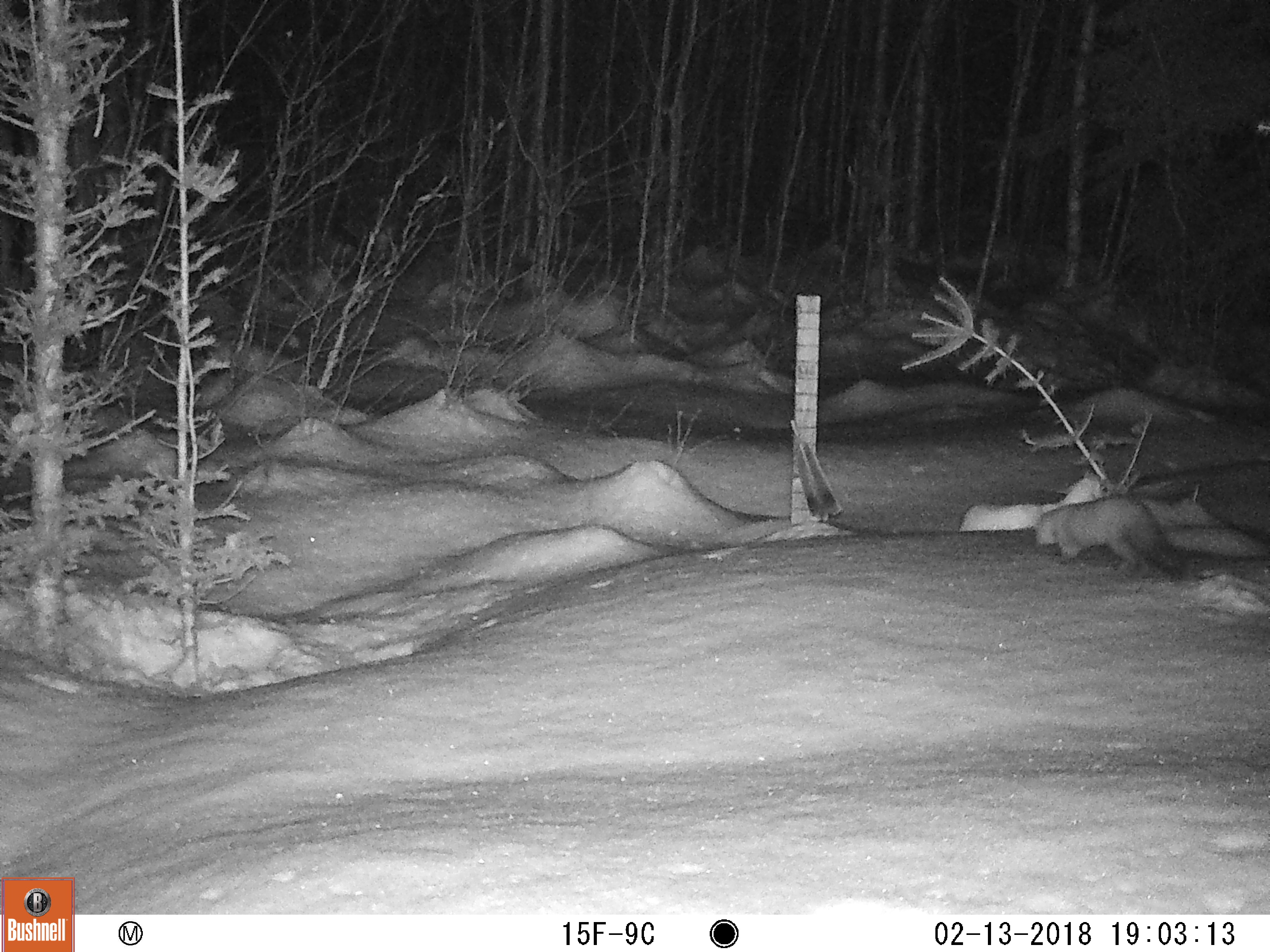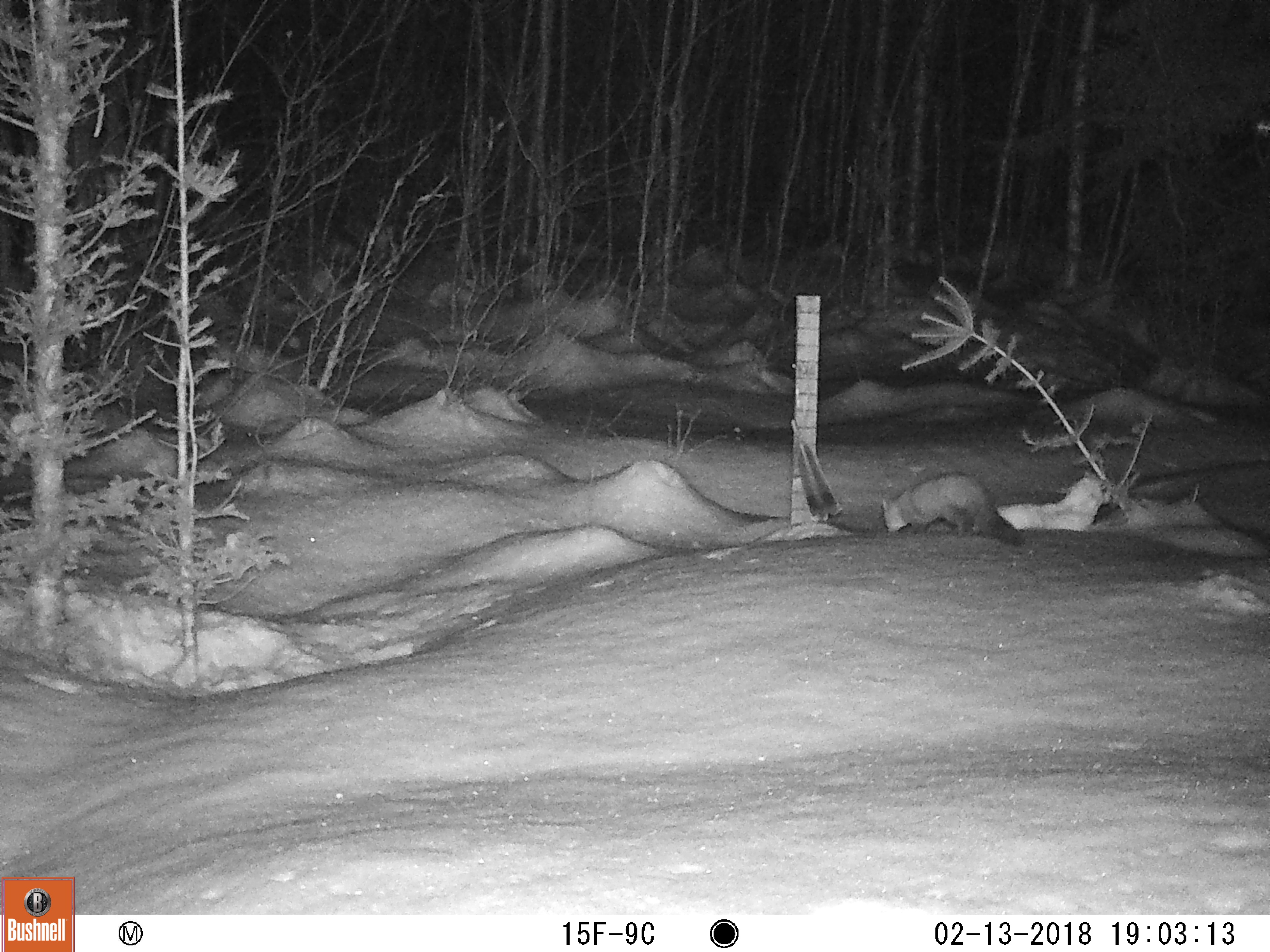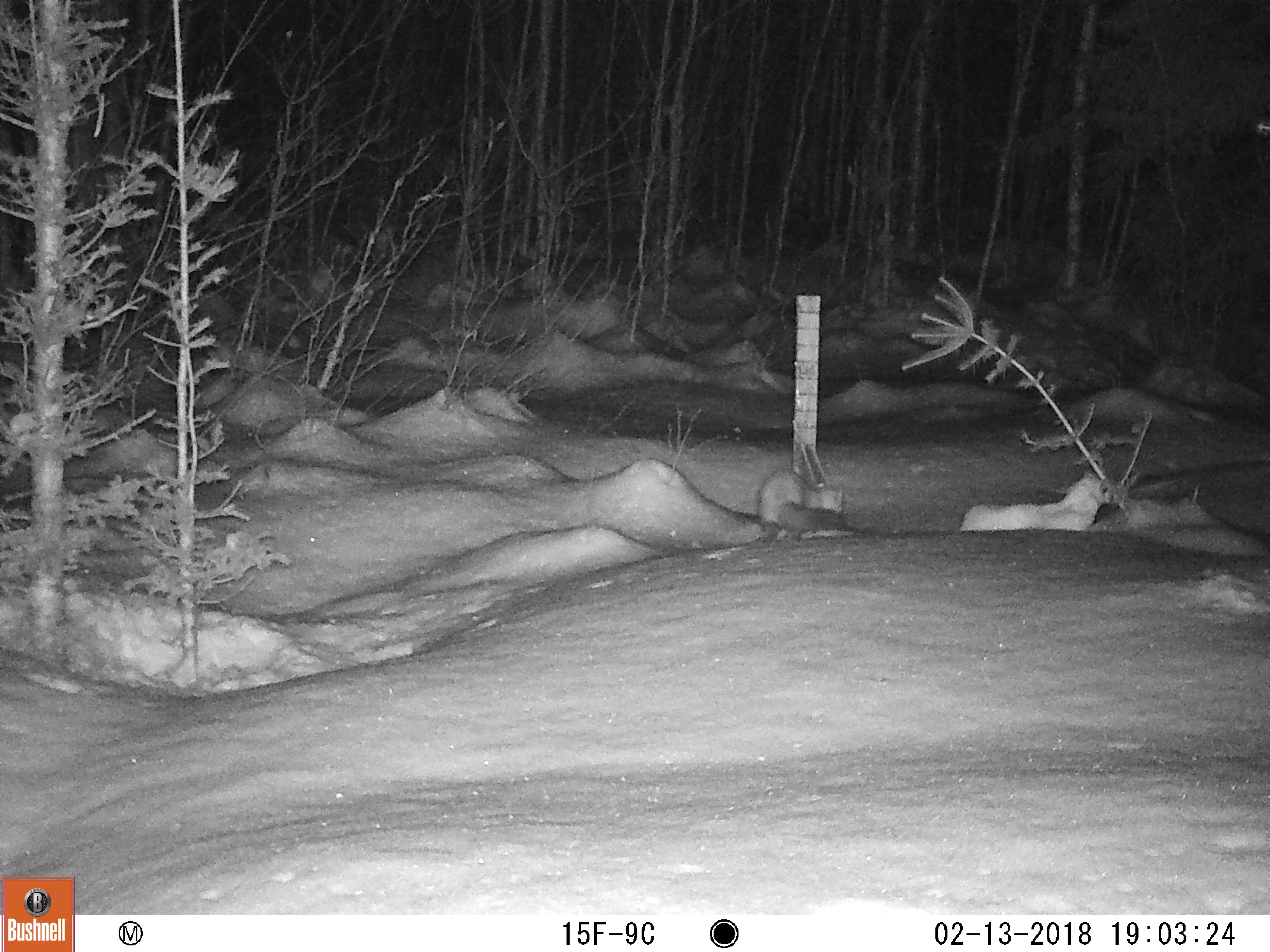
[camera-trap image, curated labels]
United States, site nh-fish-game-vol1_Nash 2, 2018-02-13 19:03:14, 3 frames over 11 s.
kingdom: Animalia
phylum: Chordata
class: Mammalia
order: Carnivora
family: Mustelidae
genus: Martes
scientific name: Martes americana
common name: american marten